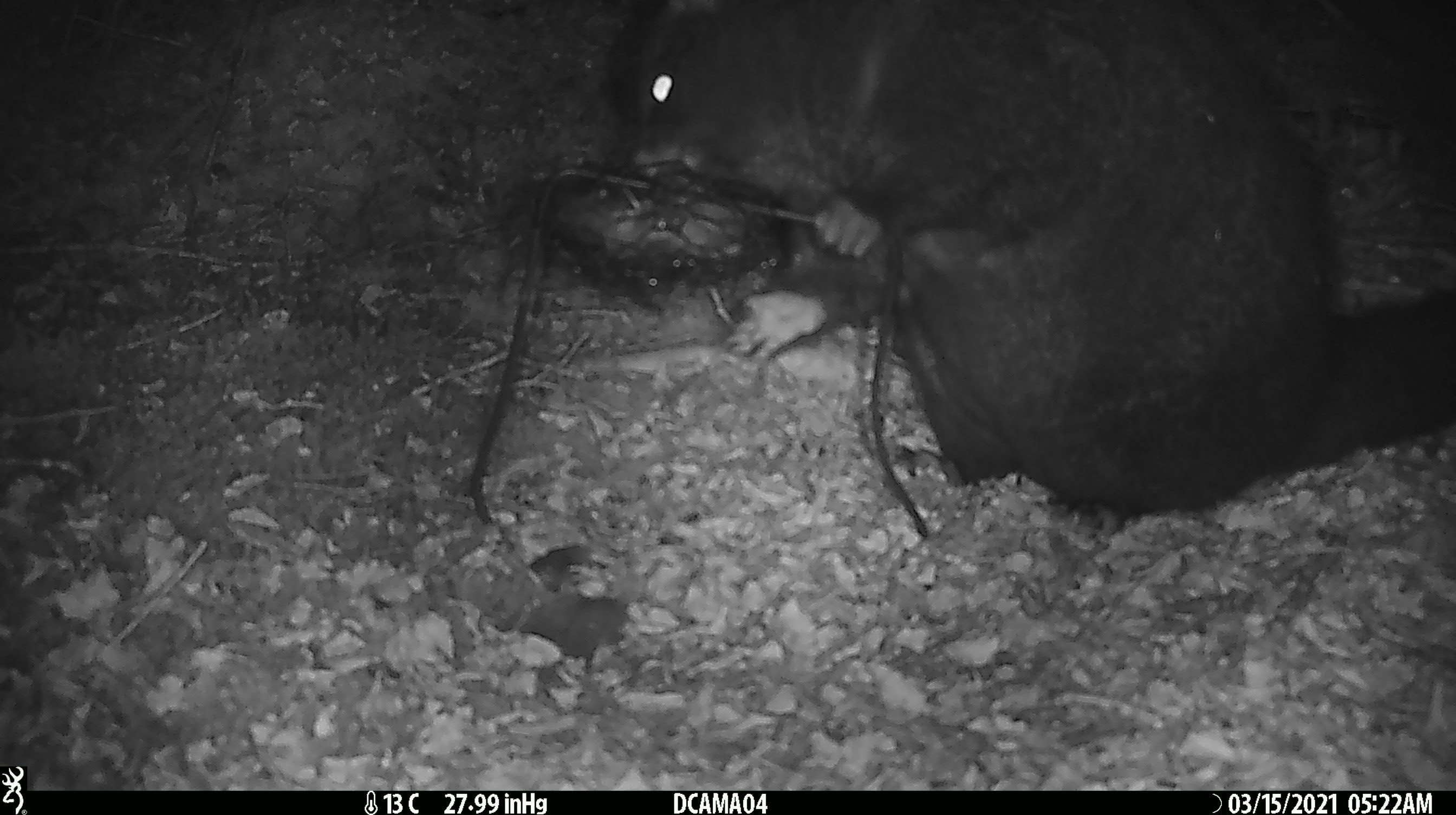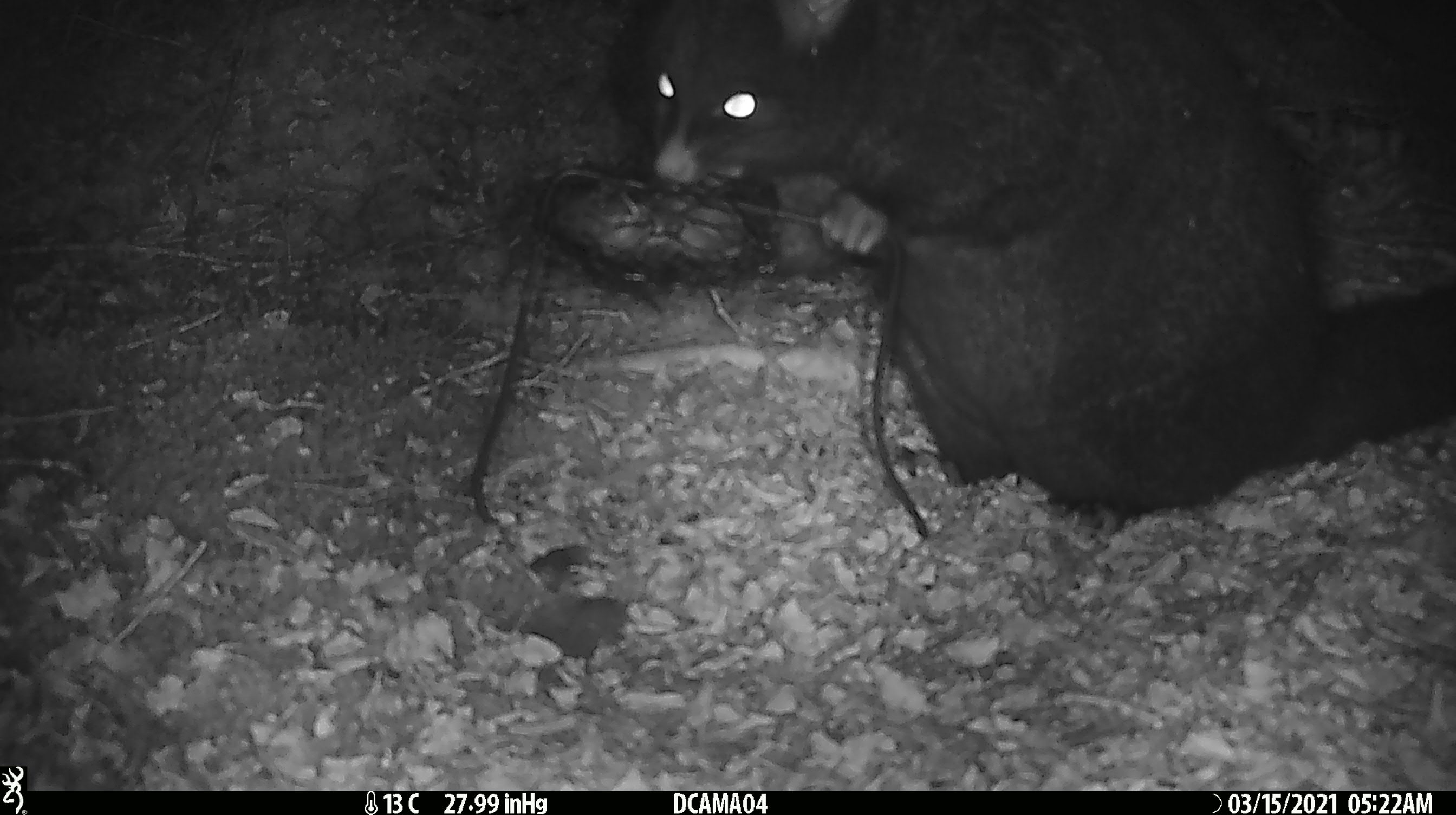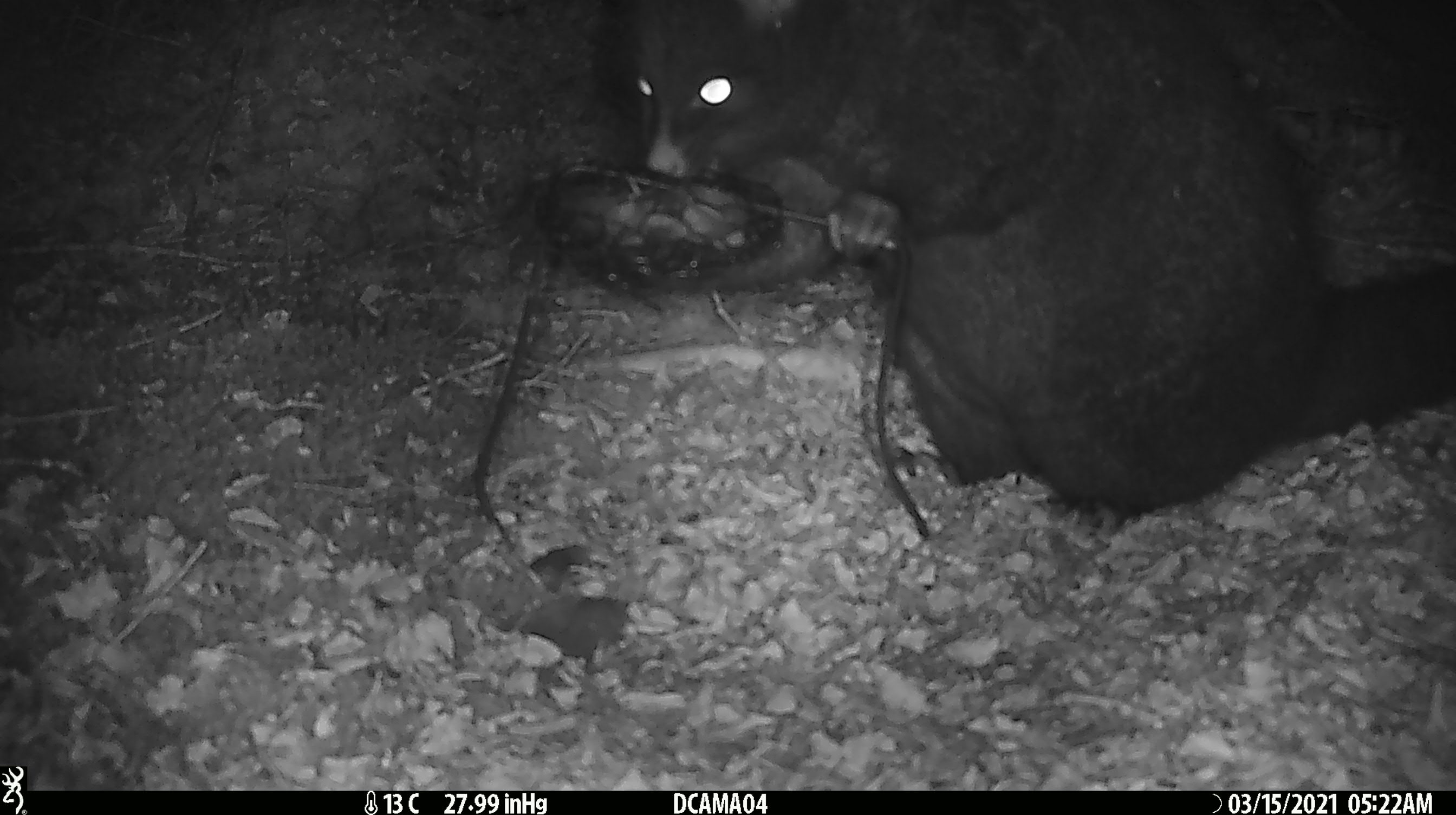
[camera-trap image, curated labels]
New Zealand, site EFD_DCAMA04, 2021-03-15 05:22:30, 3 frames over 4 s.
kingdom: Animalia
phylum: Chordata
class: Mammalia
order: Diprotodontia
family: Phalangeridae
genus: Trichosurus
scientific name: Trichosurus vulpecula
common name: common brushtail possum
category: possum